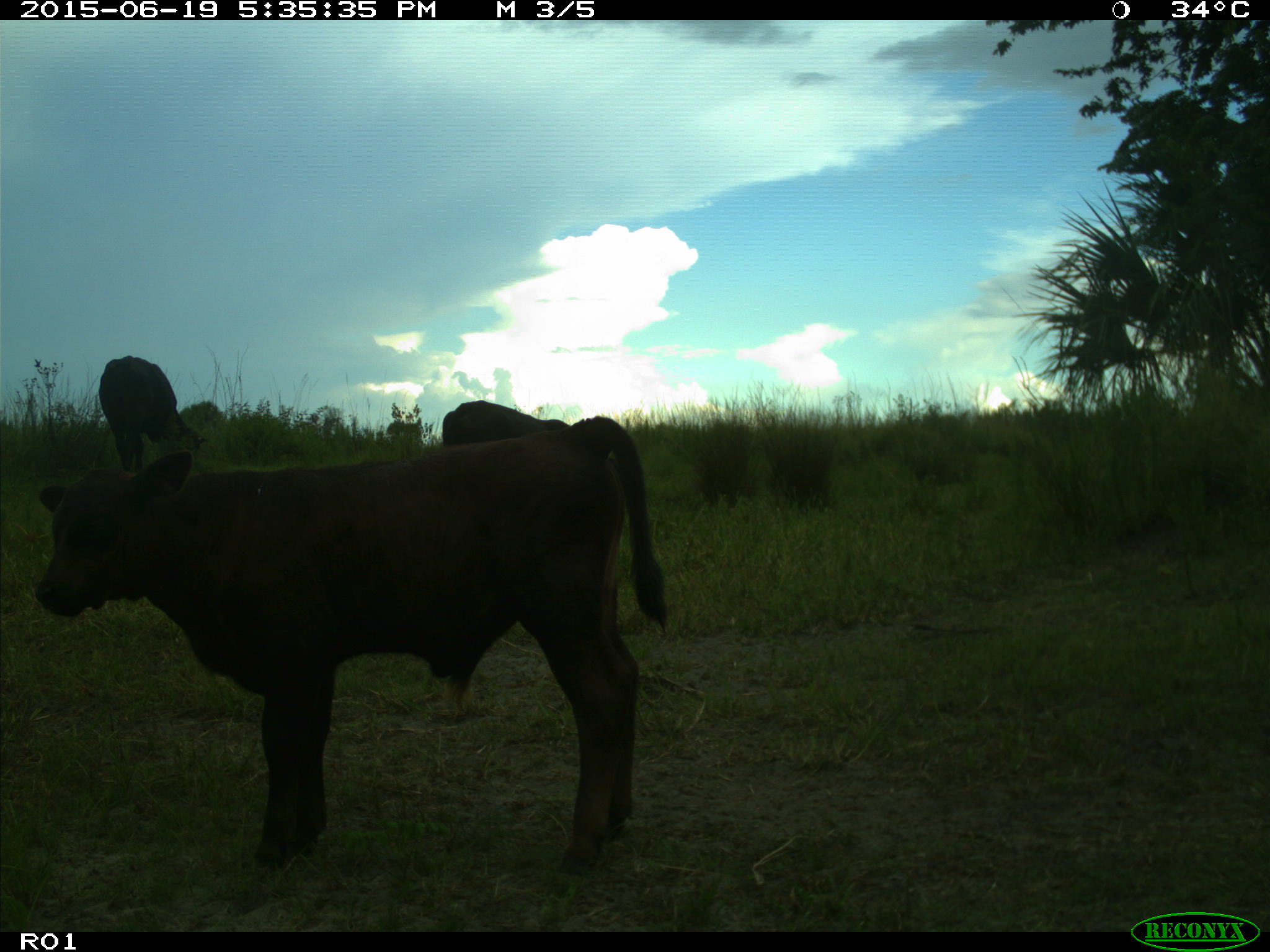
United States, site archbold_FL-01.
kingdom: Animalia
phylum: Chordata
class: Mammalia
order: Artiodactyla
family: Bovidae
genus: Bos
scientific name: Bos taurus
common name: domestic cow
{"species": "Bos taurus (domestic cow)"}